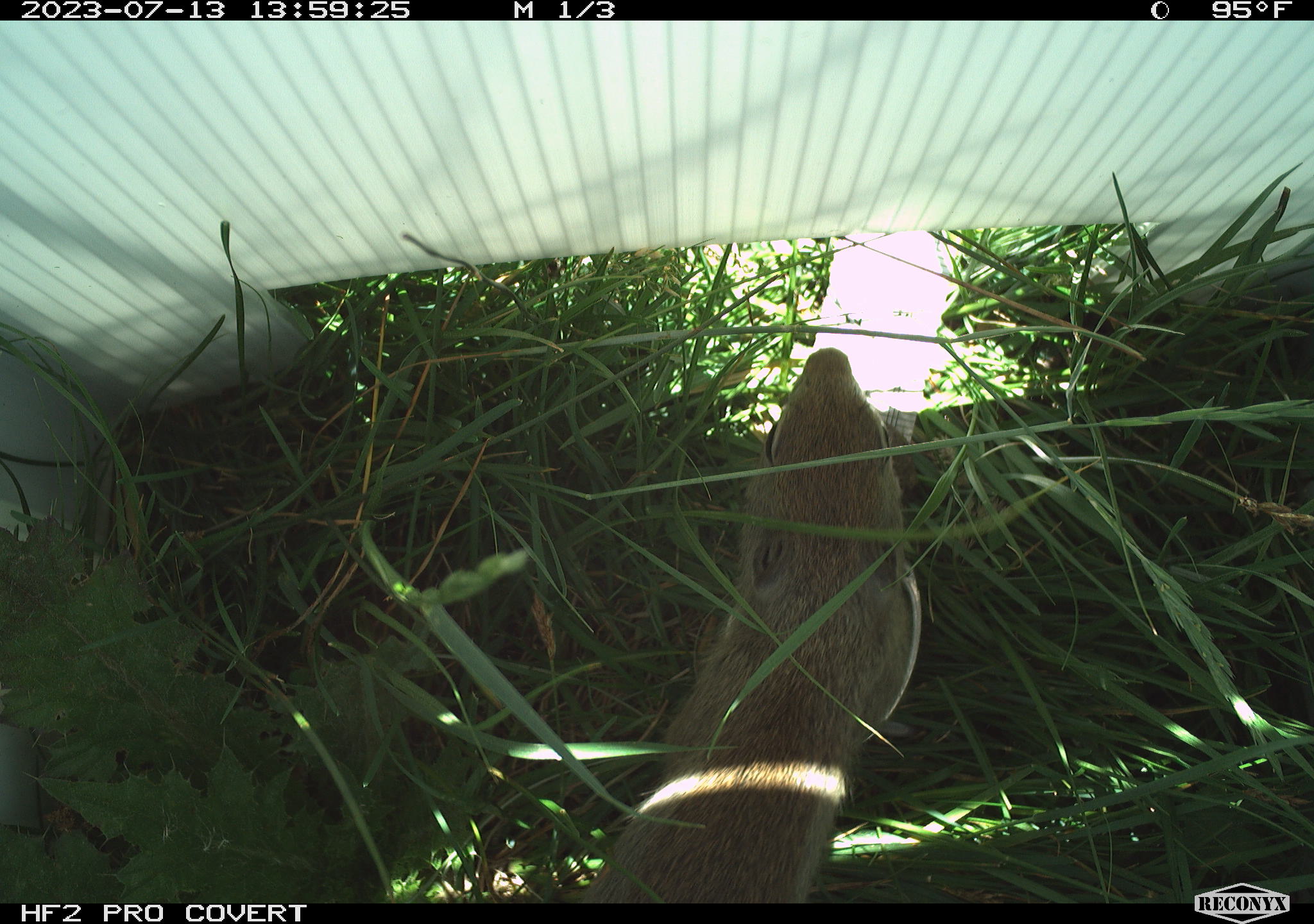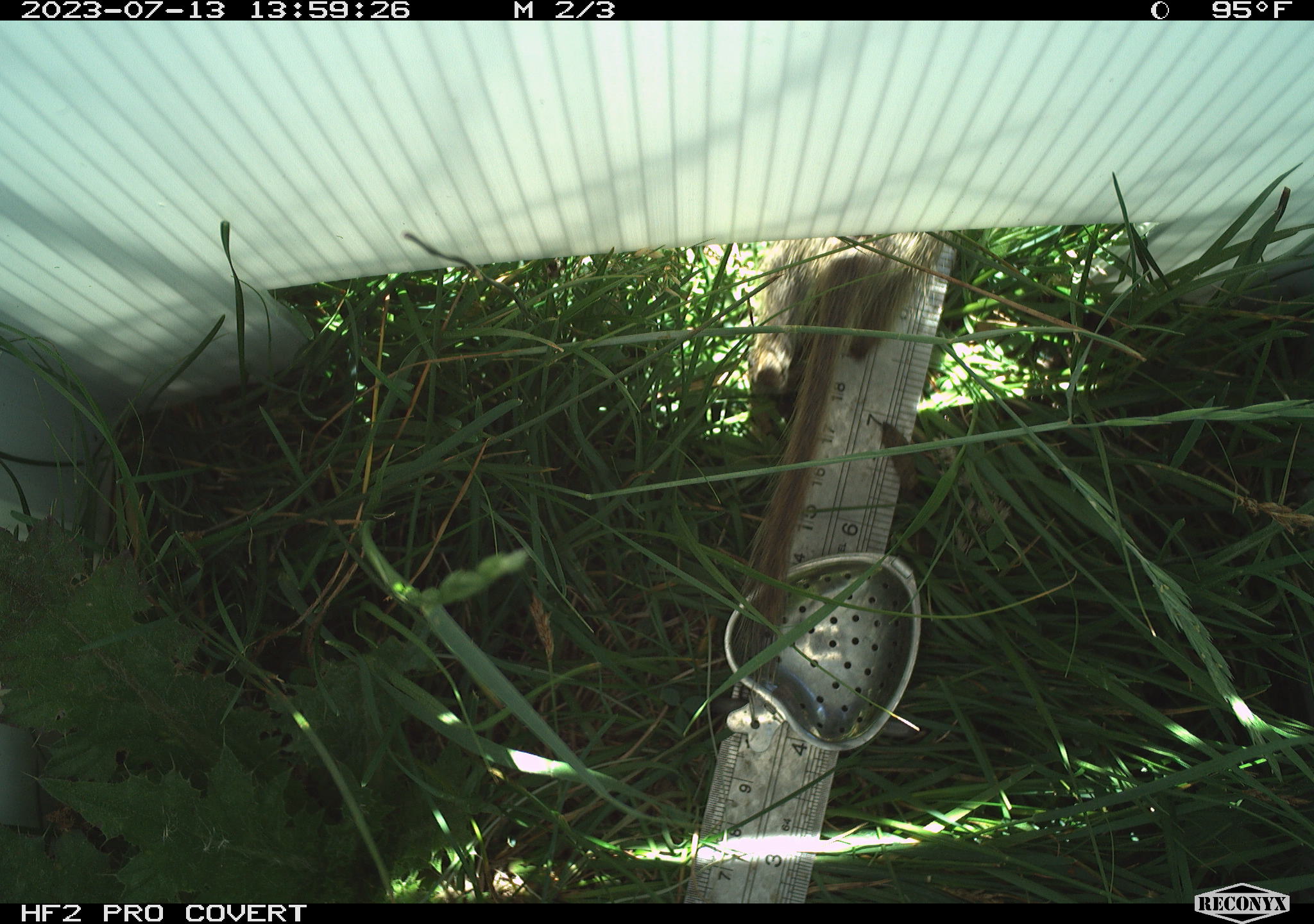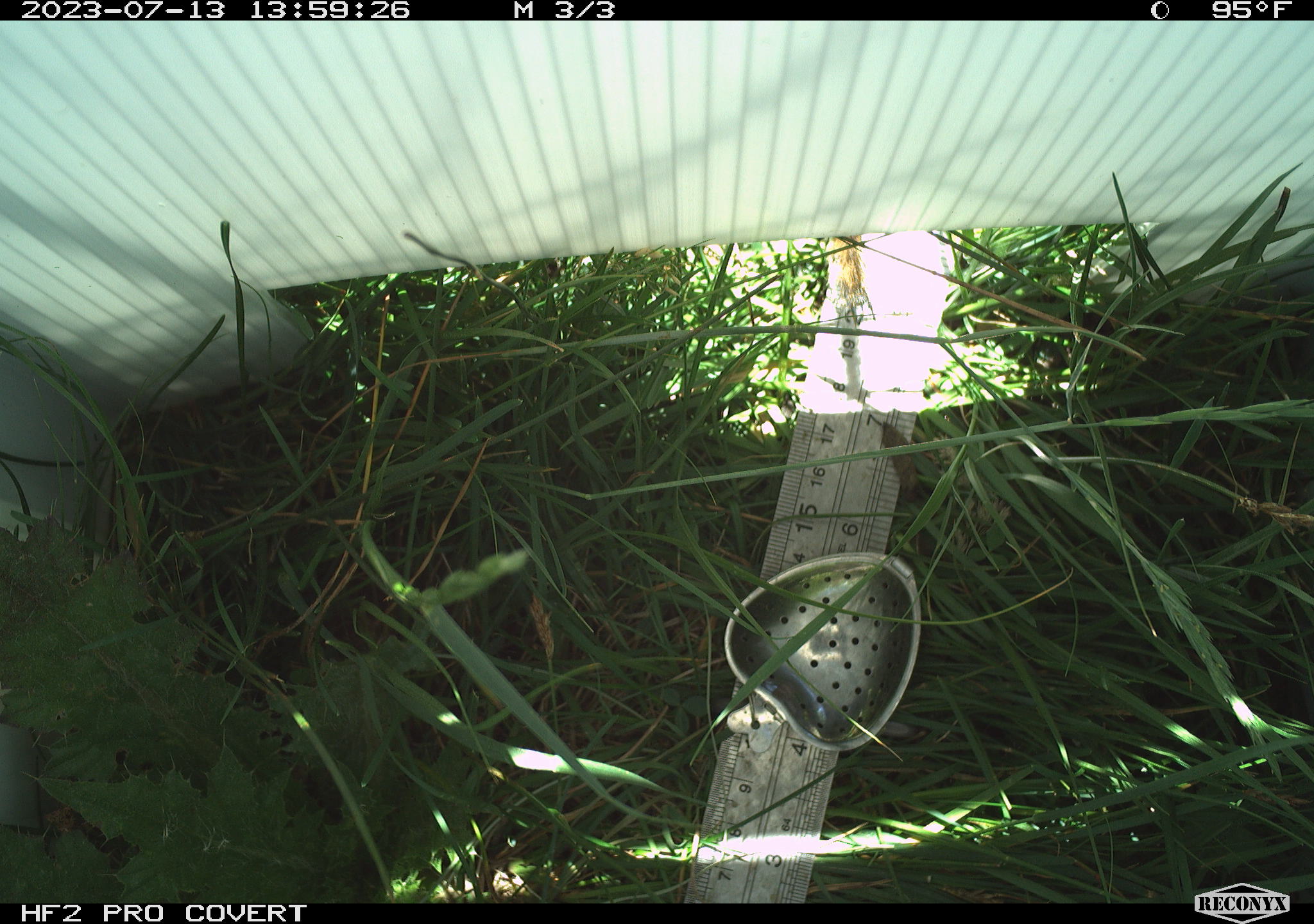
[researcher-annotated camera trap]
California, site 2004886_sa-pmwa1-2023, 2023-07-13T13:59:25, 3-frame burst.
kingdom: Animalia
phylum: Chordata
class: Mammalia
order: Rodentia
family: Sciuridae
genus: Urocitellus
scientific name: Urocitellus beldingi beldingi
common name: belding's ground squirrel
Belding's ground squirrel (Urocitellus beldingi beldingi).